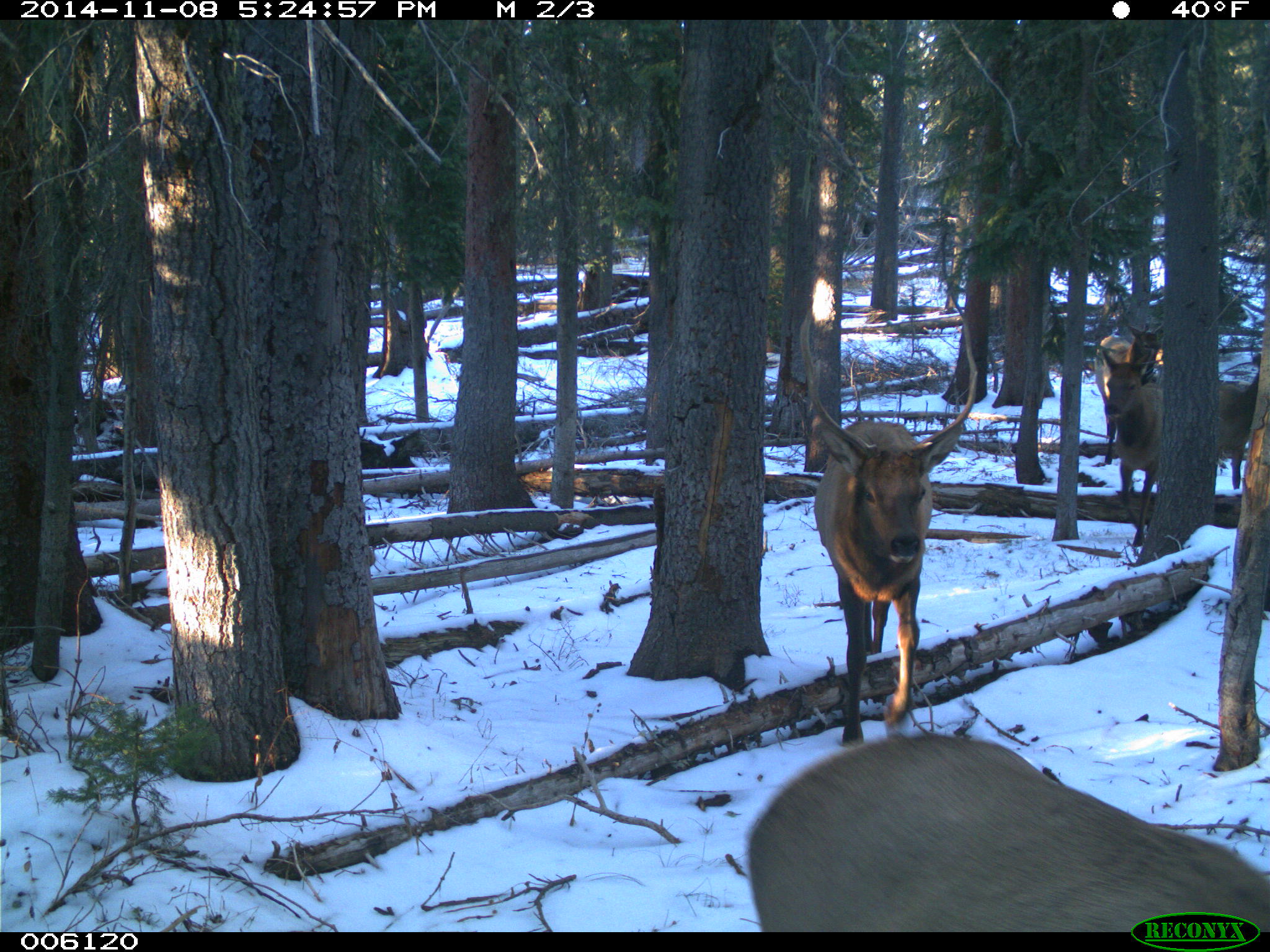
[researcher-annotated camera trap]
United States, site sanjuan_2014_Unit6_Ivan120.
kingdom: Animalia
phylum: Chordata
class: Mammalia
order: Artiodactyla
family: Cervidae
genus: Cervus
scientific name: Cervus elaphus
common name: red deer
Cervus elaphus (red deer).